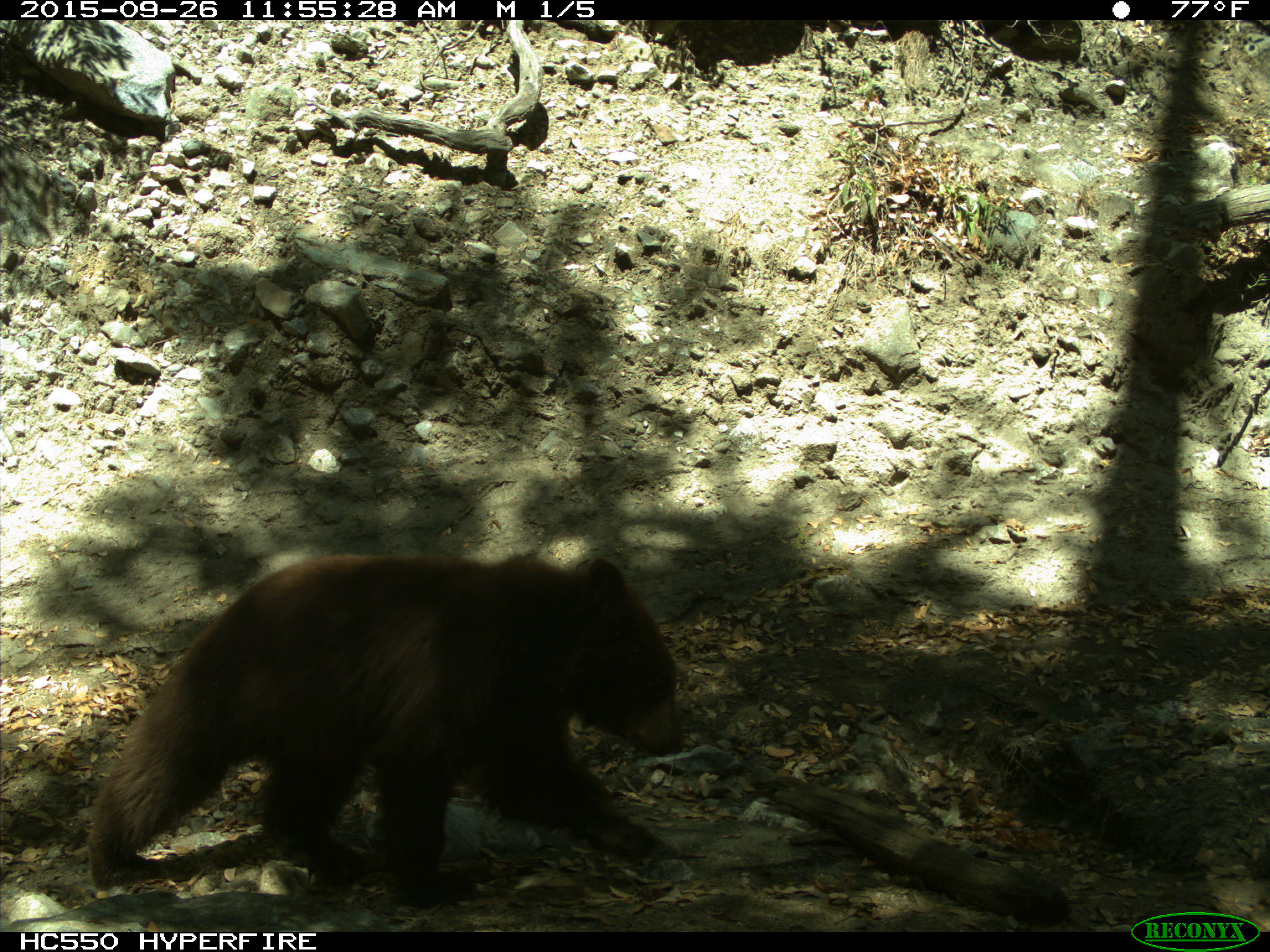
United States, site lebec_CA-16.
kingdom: Animalia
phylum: Chordata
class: Mammalia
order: Carnivora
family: Ursidae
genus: Ursus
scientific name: Ursus americanus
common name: american black bear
Ursus americanus (american black bear).